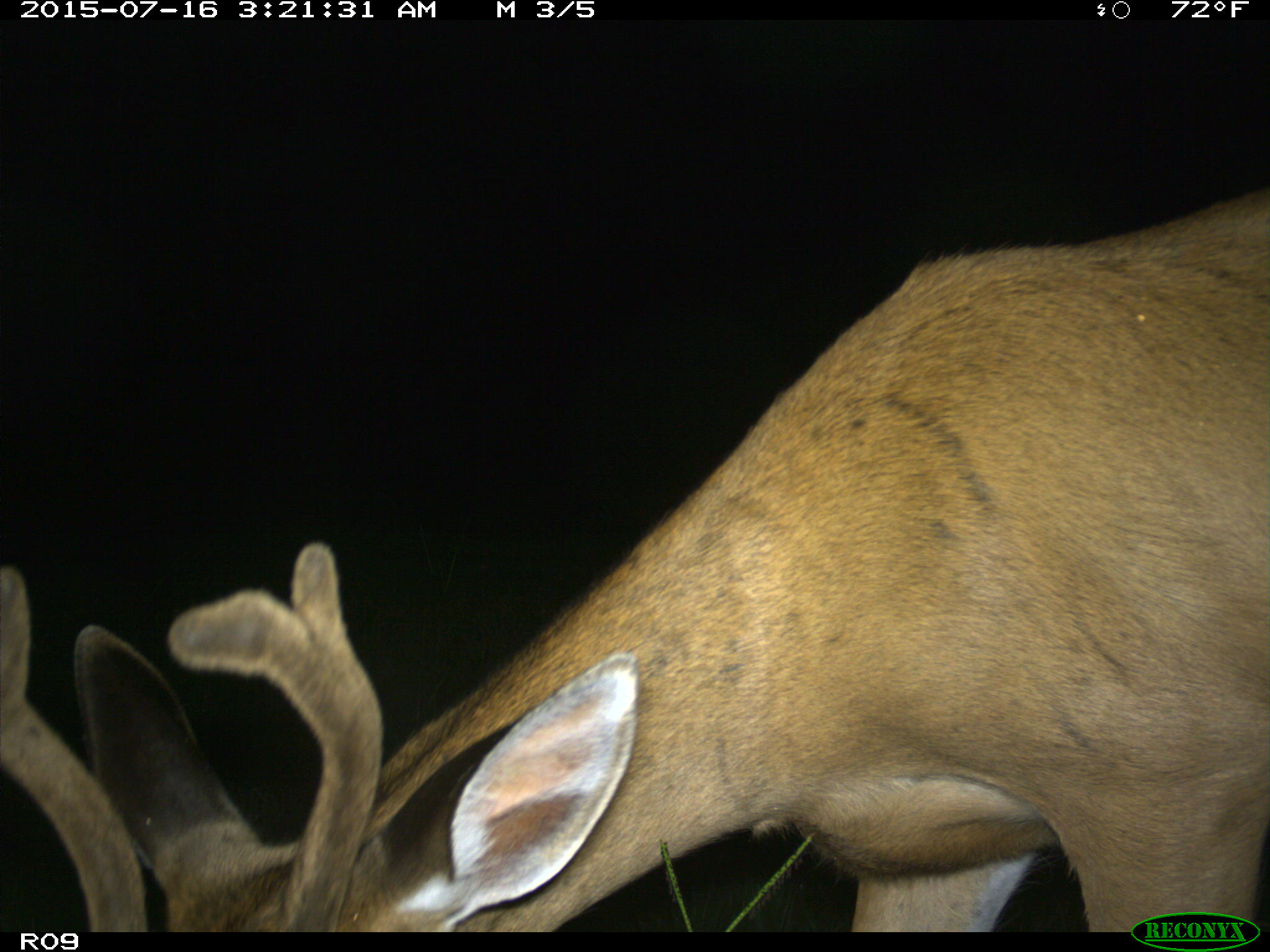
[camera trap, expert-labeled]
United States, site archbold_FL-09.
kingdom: Animalia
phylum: Chordata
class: Mammalia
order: Artiodactyla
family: Cervidae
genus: Odocoileus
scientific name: Odocoileus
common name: deer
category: unidentified deer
Unidentified deer (deer) (Odocoileus).